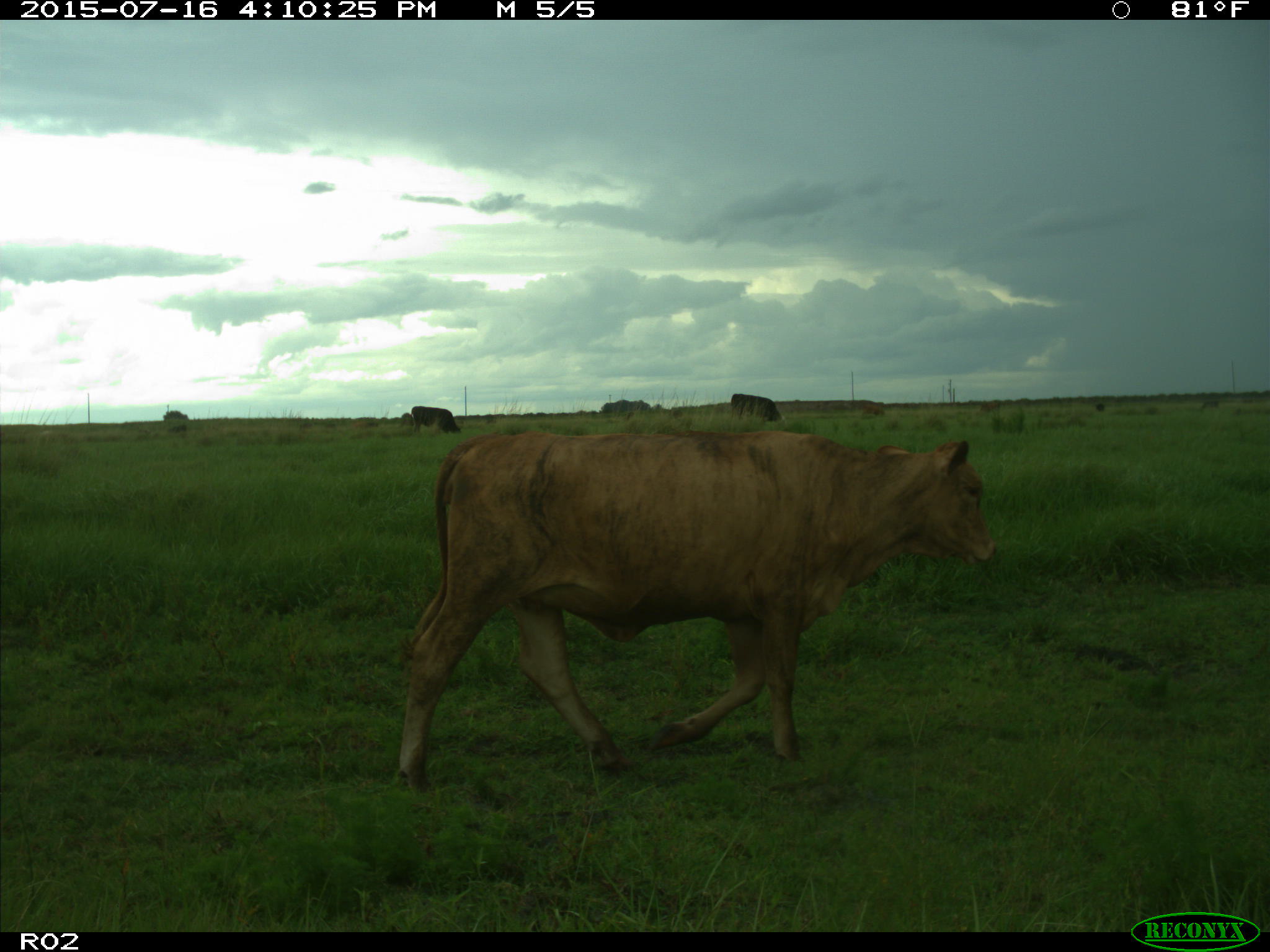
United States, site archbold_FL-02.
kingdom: Animalia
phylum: Chordata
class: Mammalia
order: Artiodactyla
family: Bovidae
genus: Bos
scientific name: Bos taurus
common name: domestic cow